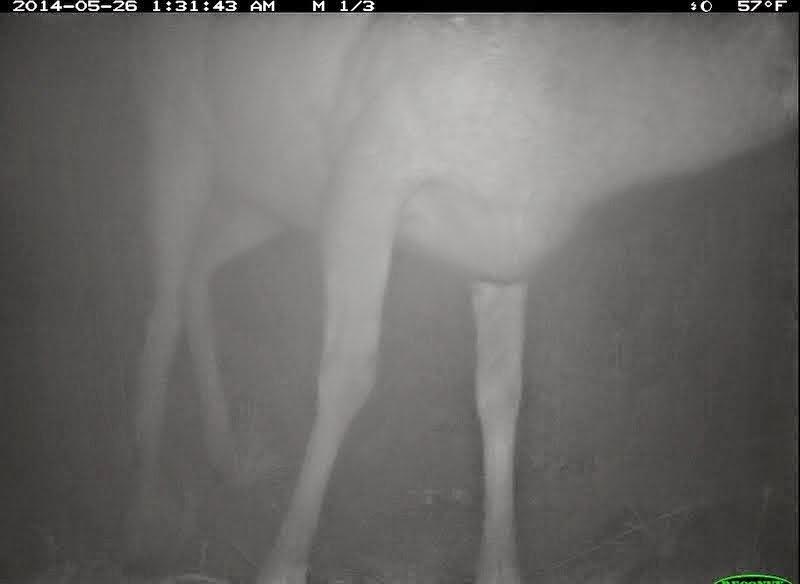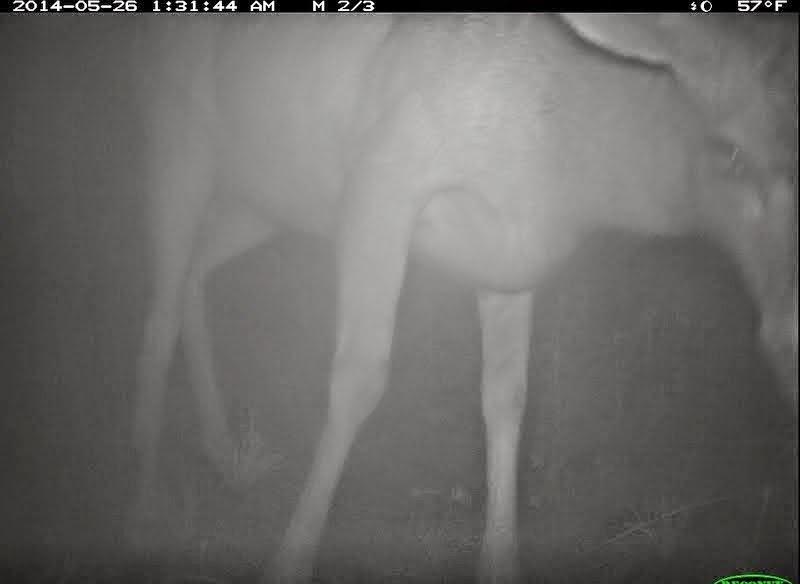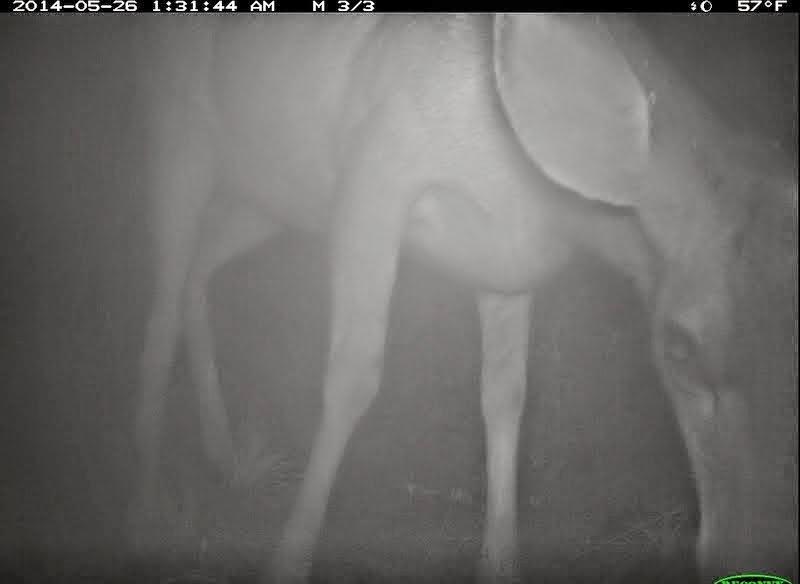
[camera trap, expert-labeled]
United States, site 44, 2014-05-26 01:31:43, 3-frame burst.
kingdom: Animalia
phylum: Chordata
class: Mammalia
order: Artiodactyla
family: Cervidae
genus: Odocoileus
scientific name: Odocoileus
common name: deer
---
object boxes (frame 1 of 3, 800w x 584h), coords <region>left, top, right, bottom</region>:
deer: <region>123, 15, 800, 583</region>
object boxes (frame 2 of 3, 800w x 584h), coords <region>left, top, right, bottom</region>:
deer: <region>119, 17, 799, 583</region>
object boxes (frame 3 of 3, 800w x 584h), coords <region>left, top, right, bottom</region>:
deer: <region>127, 13, 799, 582</region>